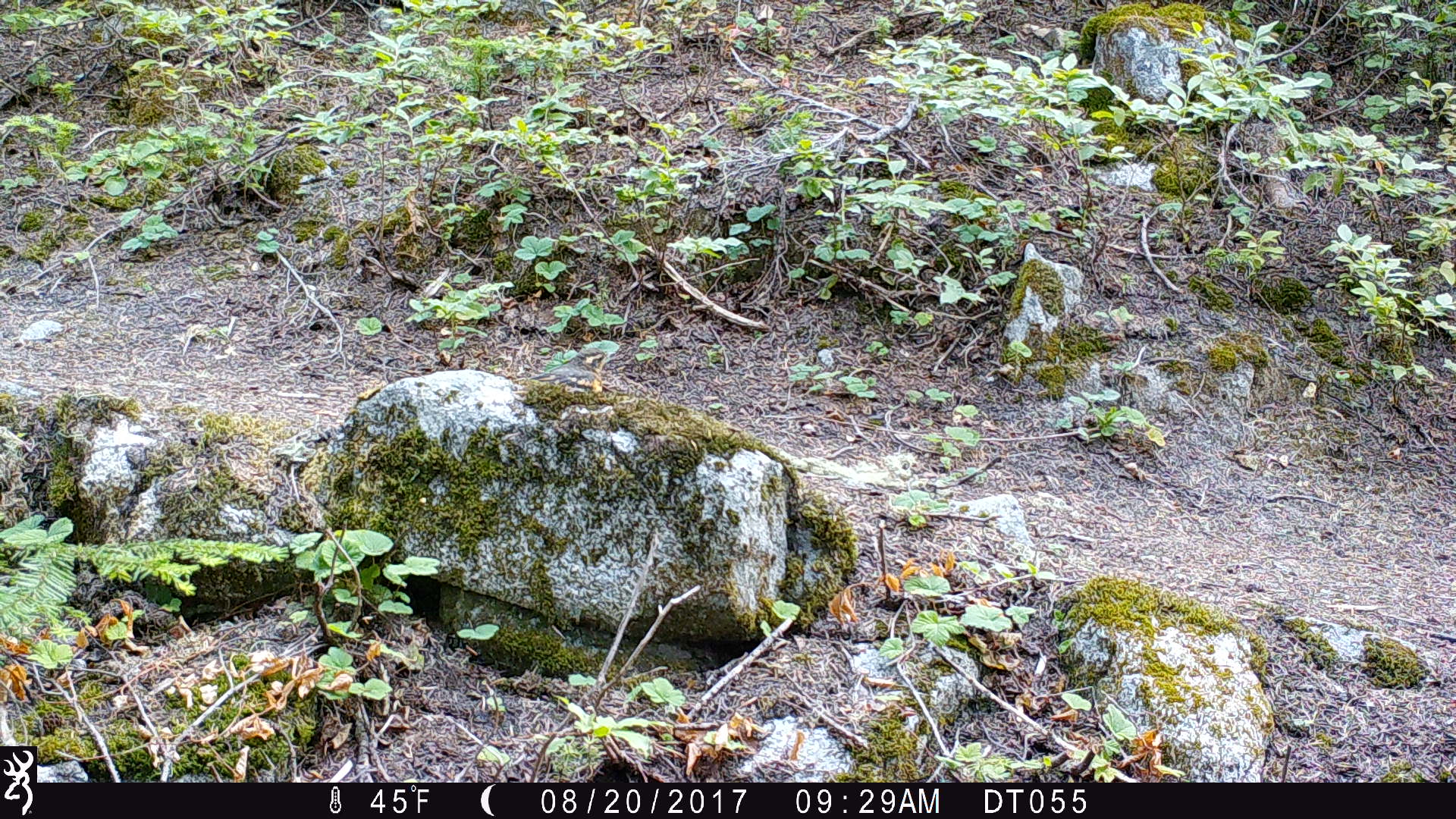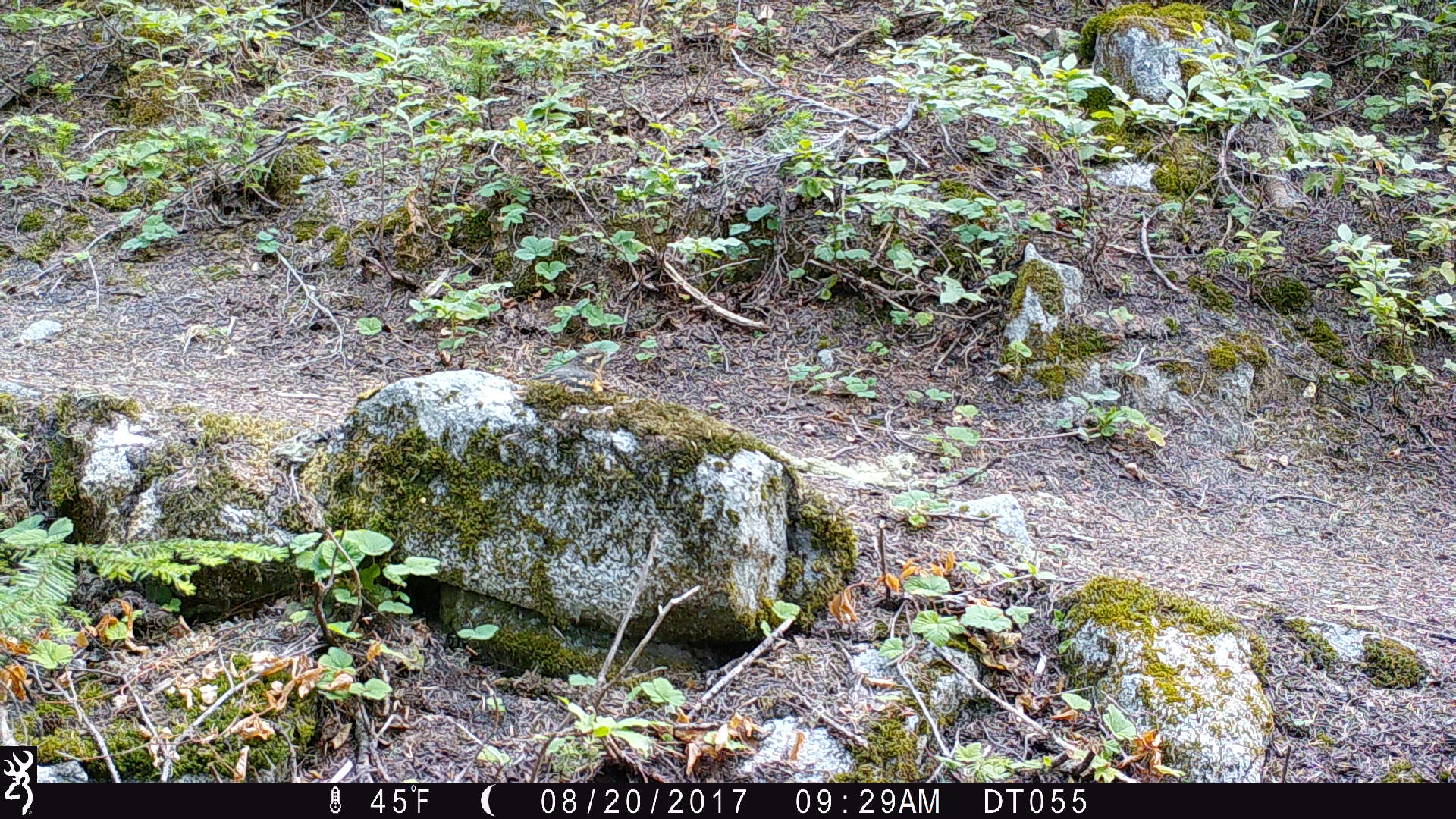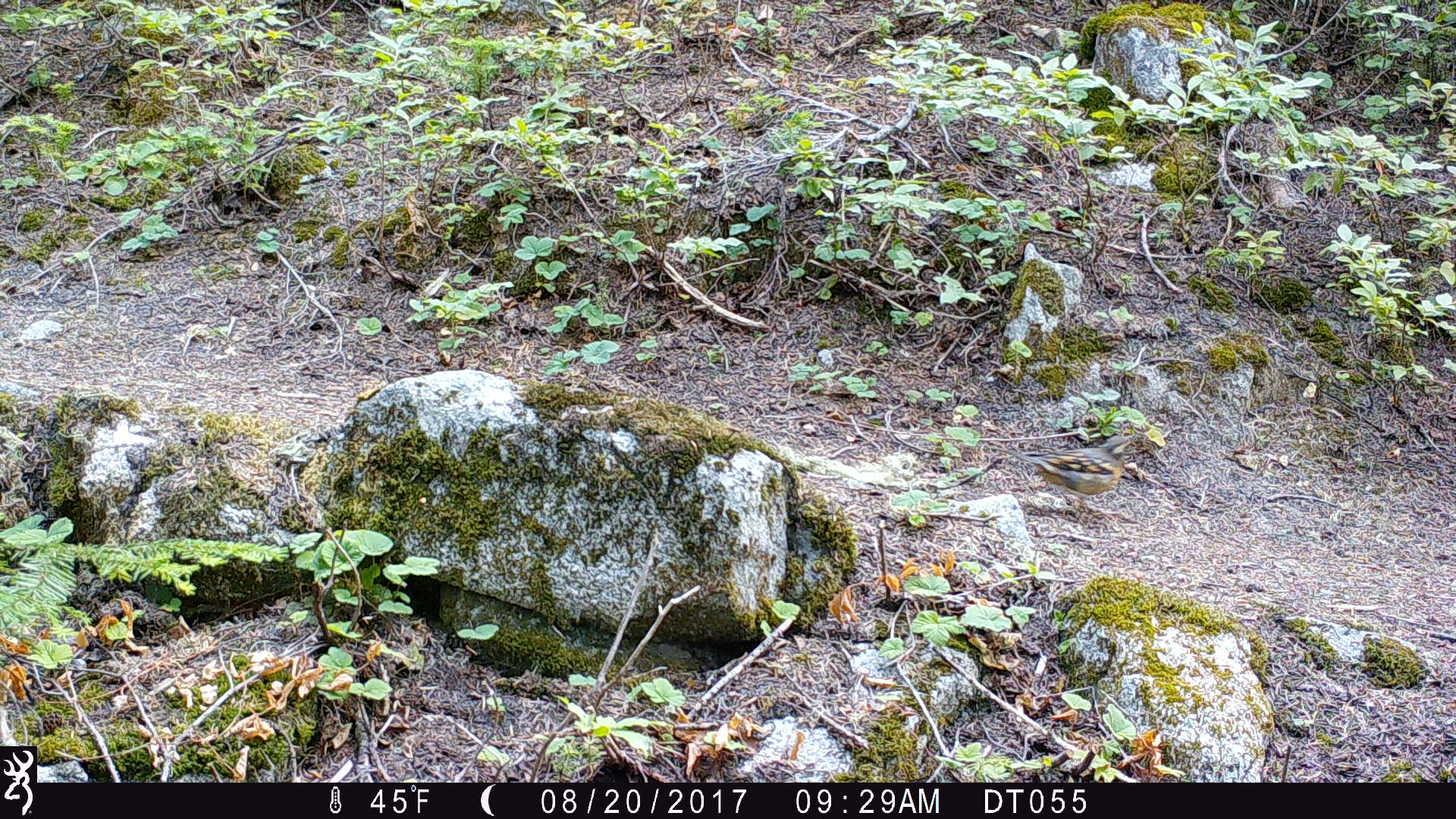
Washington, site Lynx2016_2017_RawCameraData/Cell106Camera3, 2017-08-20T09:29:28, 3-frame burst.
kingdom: Animalia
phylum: Chordata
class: Aves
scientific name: Aves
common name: birds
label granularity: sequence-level